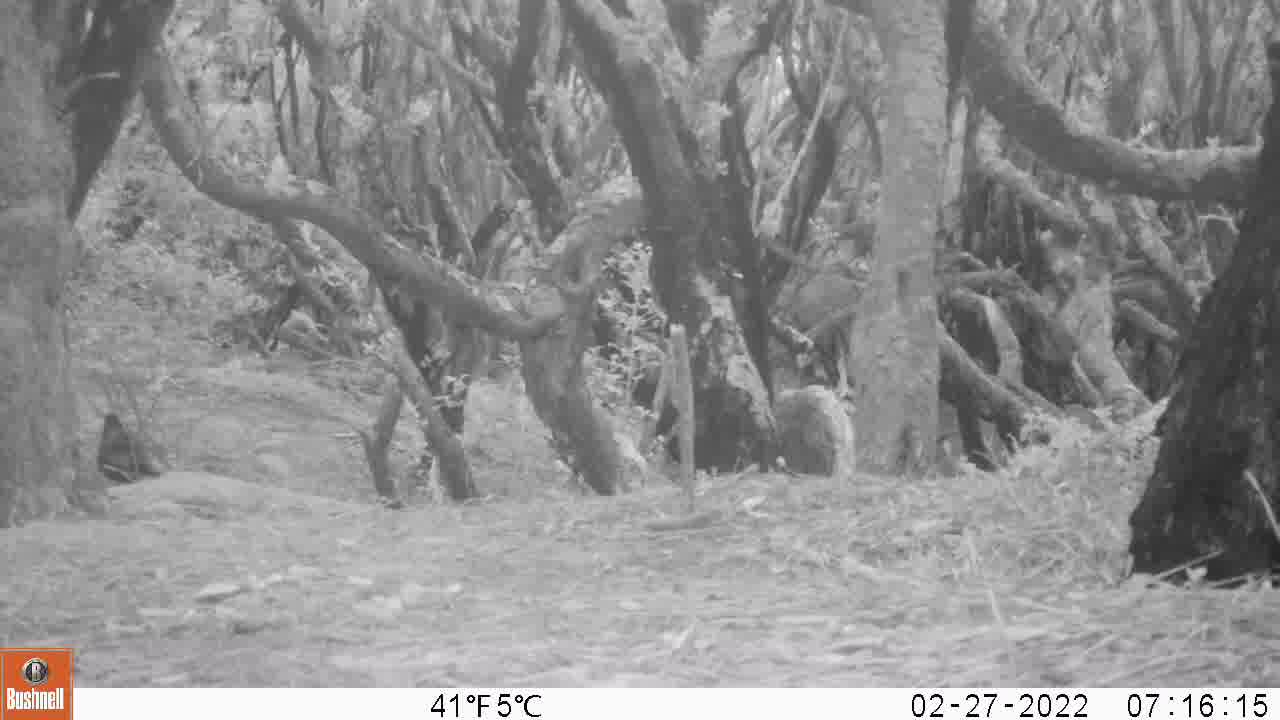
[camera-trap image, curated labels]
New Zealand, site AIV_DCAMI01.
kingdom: Animalia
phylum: Chordata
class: Aves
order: Passeriformes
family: Turdidae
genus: Turdus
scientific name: Turdus merula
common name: eurasian blackbird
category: blackbird